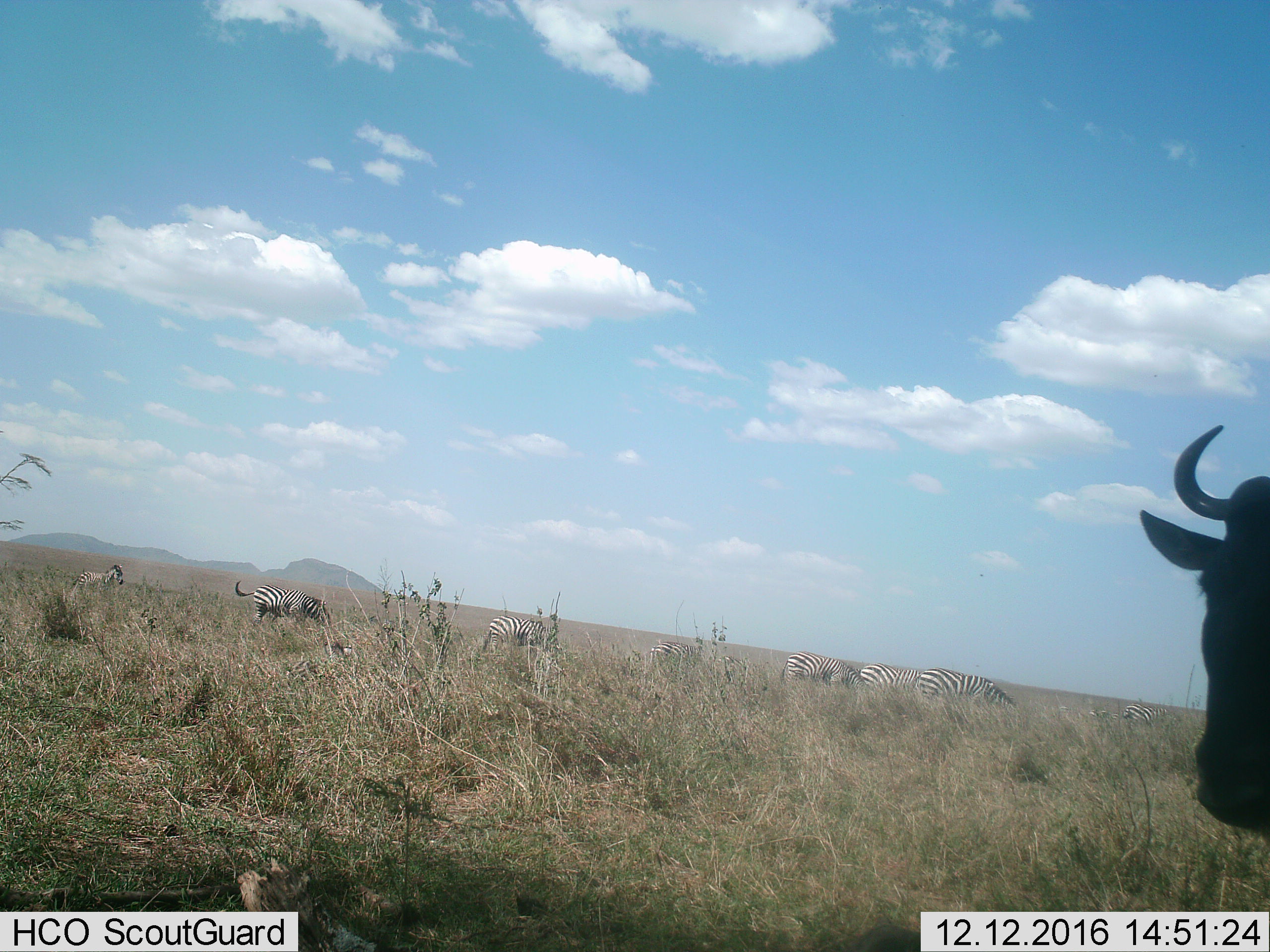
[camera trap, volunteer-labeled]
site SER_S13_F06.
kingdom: Animalia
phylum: Chordata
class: Mammalia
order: Artiodactyla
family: Bovidae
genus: Connochaetes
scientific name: Connochaetes taurinus taurinus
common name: blue wildebeest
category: wildebeestblue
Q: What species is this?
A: Wildebeestblue (blue wildebeest) (Connochaetes taurinus taurinus).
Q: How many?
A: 1.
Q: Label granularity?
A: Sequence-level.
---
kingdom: Animalia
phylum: Chordata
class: Mammalia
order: Perissodactyla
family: Equidae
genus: Equus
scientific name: Equus quagga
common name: plains zebra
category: zebraplains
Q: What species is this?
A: Zebraplains (plains zebra) (Equus quagga).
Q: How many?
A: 8.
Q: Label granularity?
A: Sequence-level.